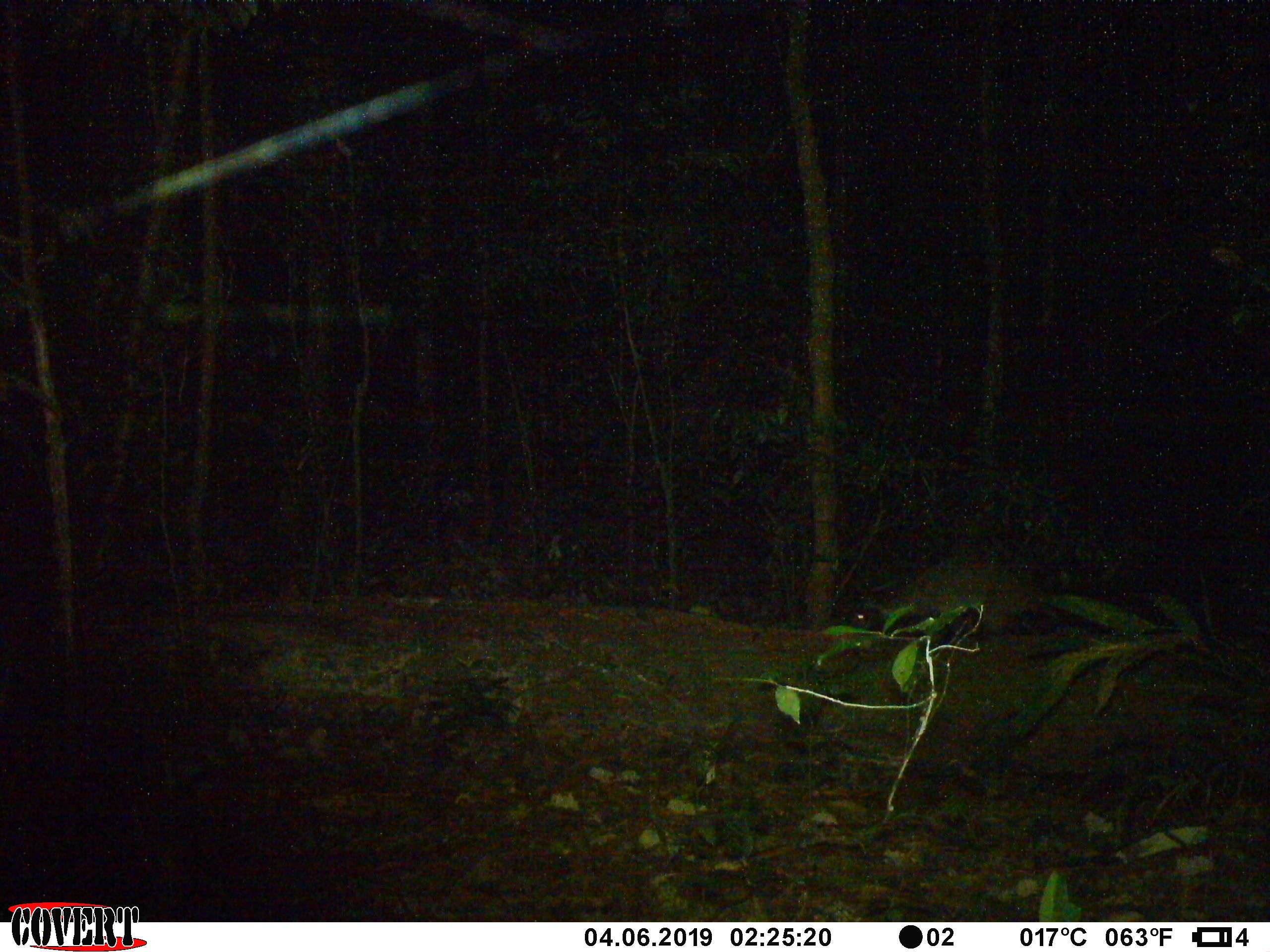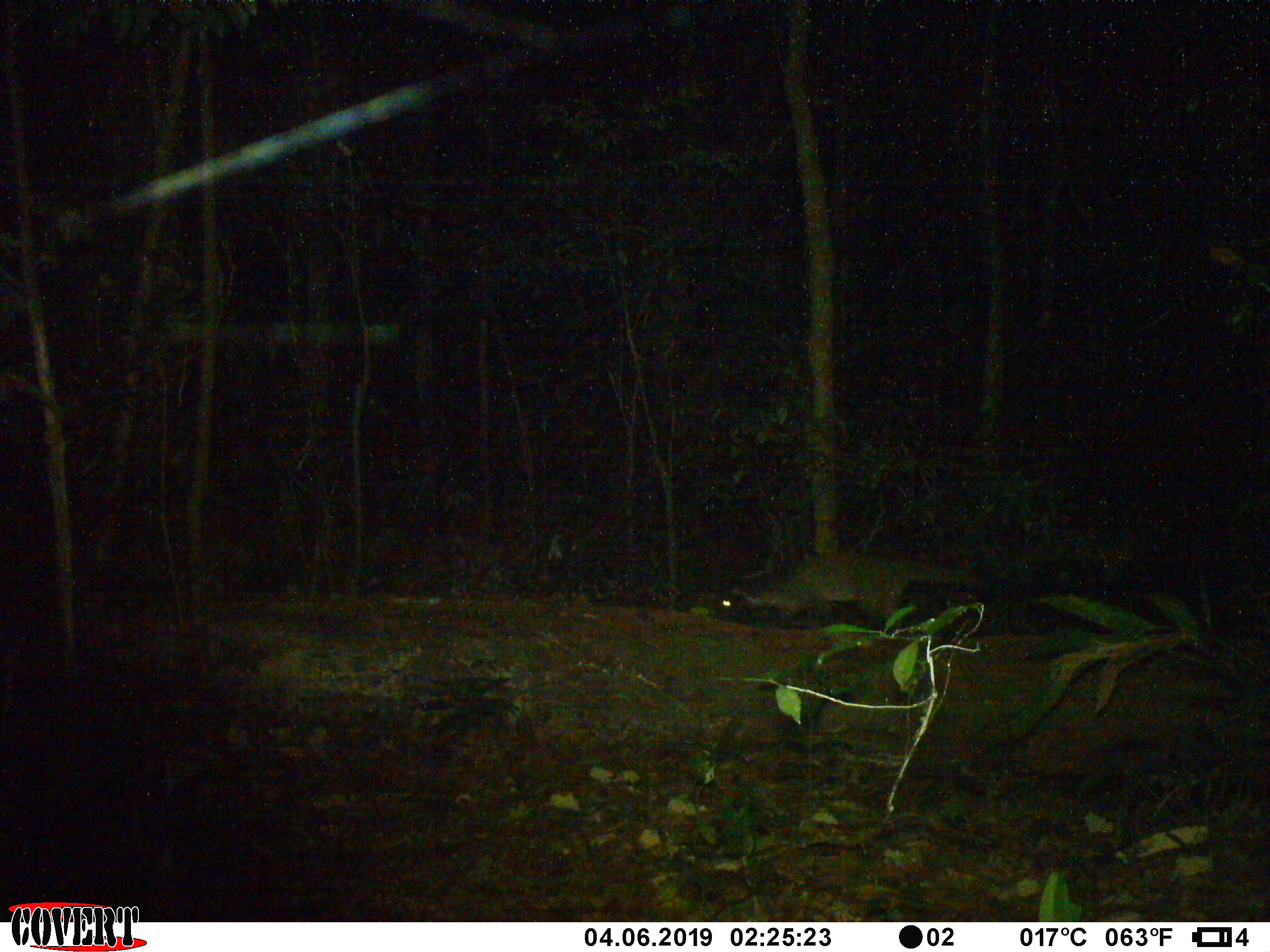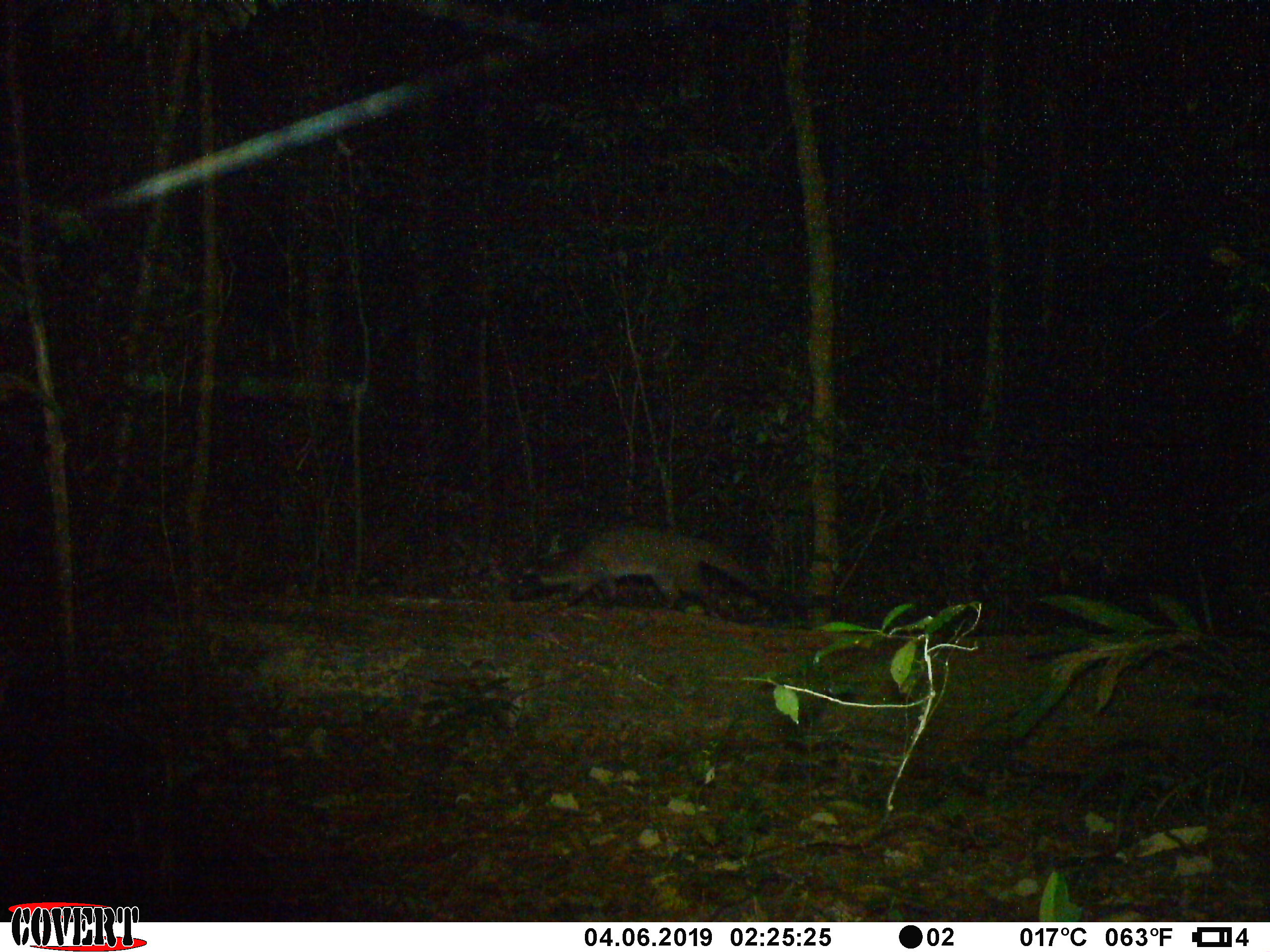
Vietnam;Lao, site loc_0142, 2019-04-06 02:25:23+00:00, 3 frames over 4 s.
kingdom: Animalia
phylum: Chordata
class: Mammalia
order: Carnivora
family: Viverridae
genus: Paguma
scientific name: Paguma larvata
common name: masked palm civet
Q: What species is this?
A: Masked palm civet (Paguma larvata).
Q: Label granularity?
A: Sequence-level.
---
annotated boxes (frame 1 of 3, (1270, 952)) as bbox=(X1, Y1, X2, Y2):
masked palm civet: bbox=(855, 556, 1071, 640)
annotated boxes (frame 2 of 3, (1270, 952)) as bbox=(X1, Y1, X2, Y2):
masked palm civet: bbox=(713, 548, 995, 633)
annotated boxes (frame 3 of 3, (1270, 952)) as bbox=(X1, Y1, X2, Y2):
masked palm civet: bbox=(508, 523, 833, 618)